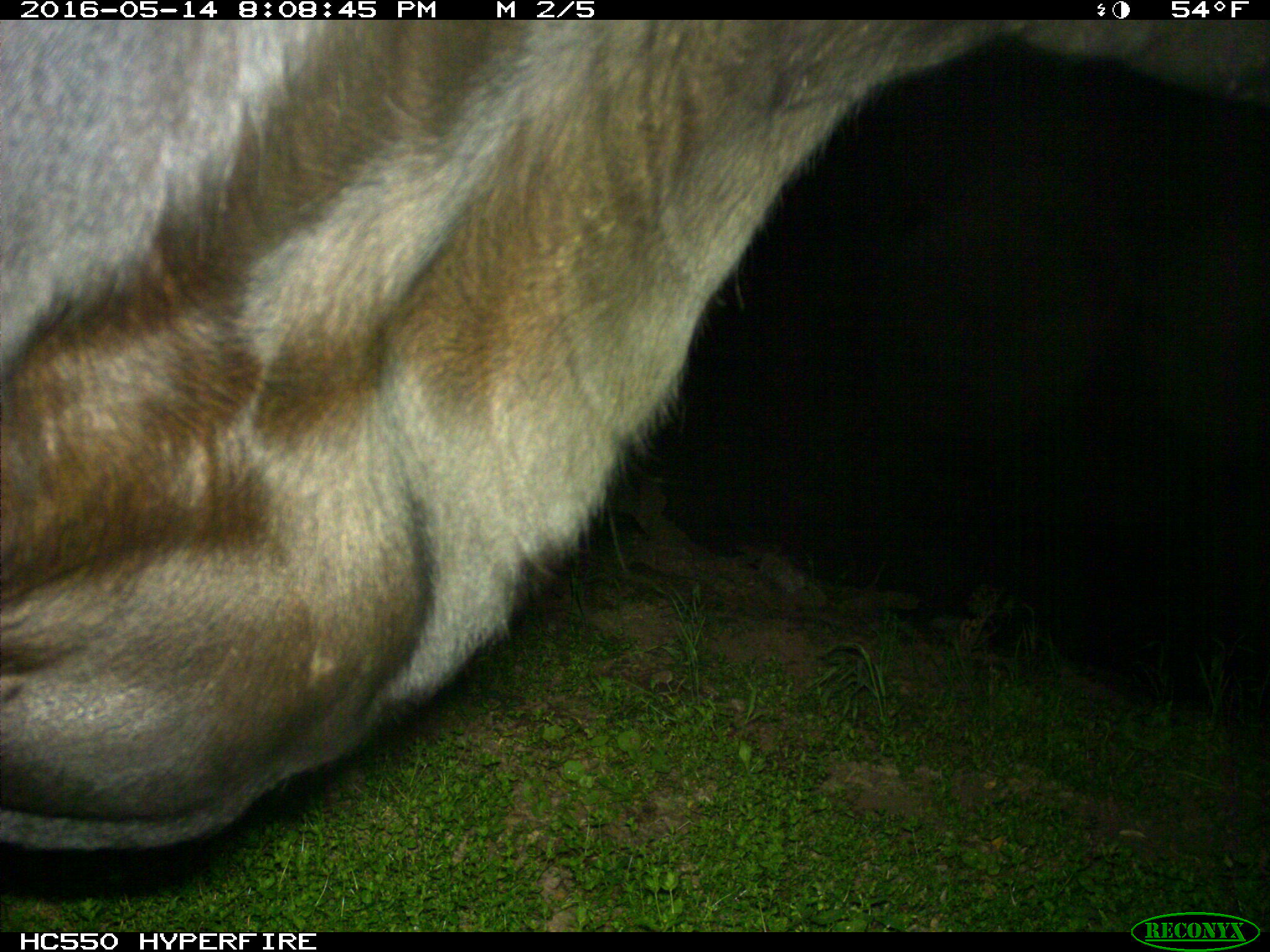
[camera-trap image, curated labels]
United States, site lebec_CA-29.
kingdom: Animalia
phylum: Chordata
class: Mammalia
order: Artiodactyla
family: Bovidae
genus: Bos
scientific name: Bos taurus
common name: domestic cow